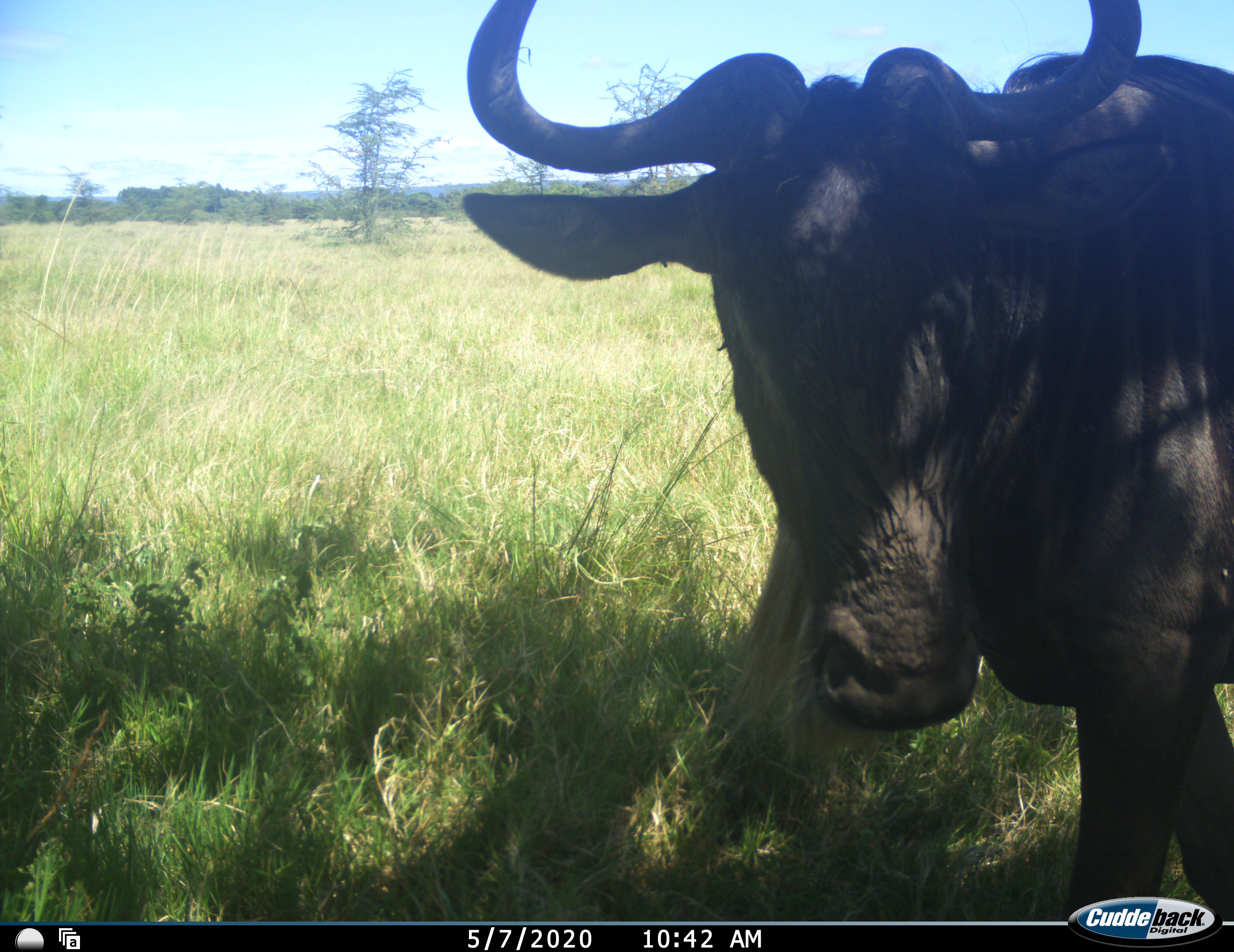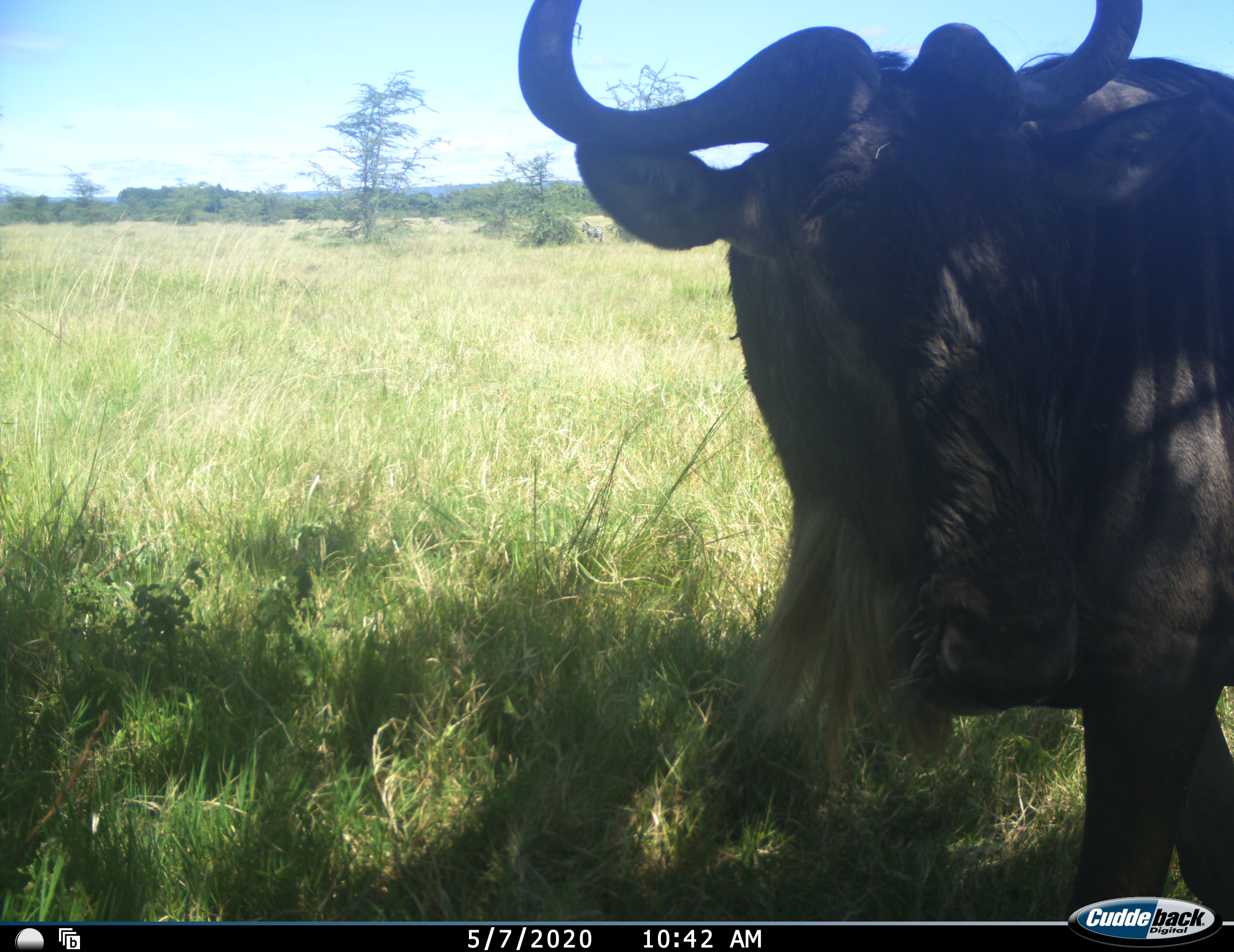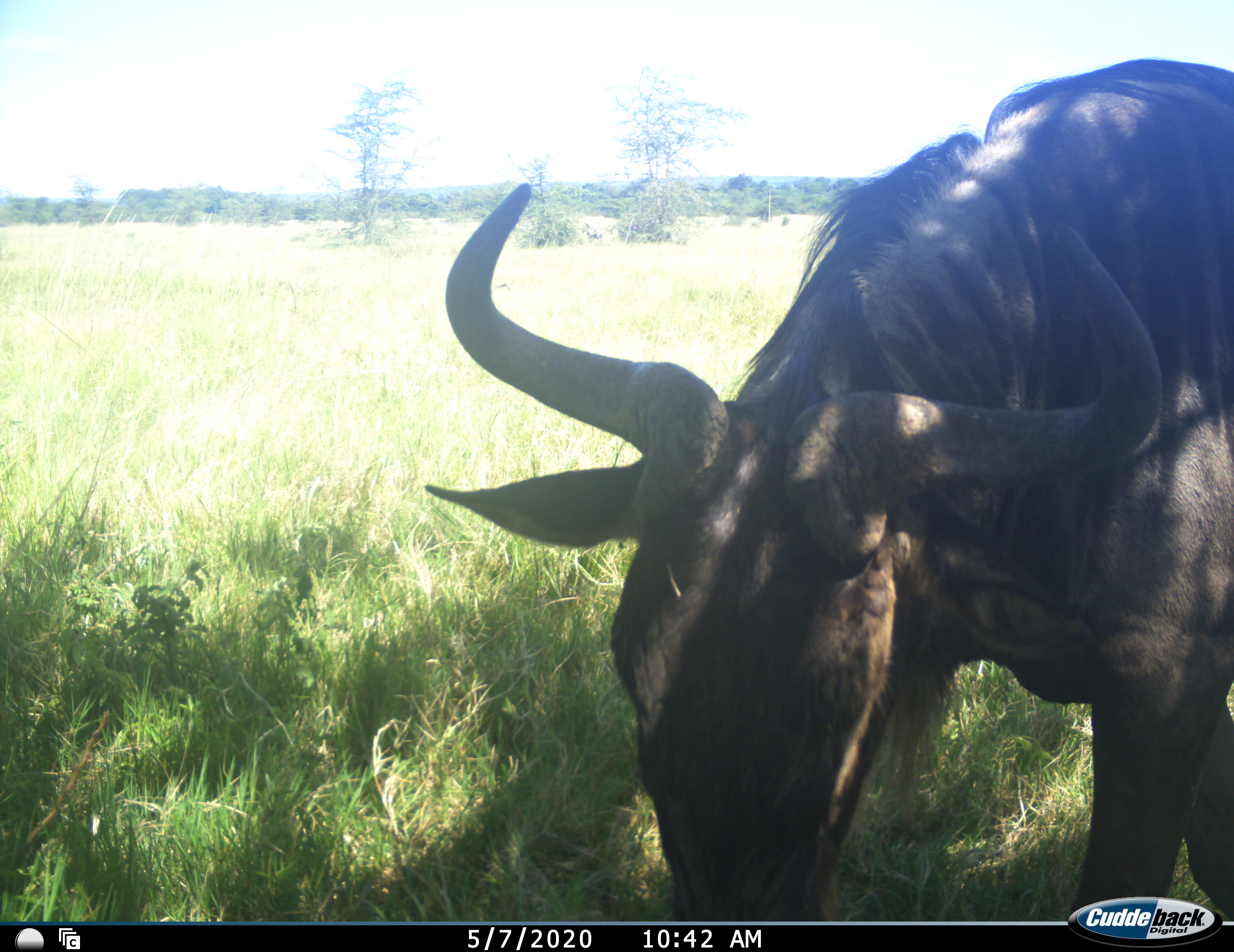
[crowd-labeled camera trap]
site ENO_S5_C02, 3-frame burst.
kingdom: Animalia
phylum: Chordata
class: Mammalia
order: Artiodactyla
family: Bovidae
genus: Connochaetes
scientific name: Connochaetes taurinus taurinus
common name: blue wildebeest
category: wildebeestblue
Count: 1.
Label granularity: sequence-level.